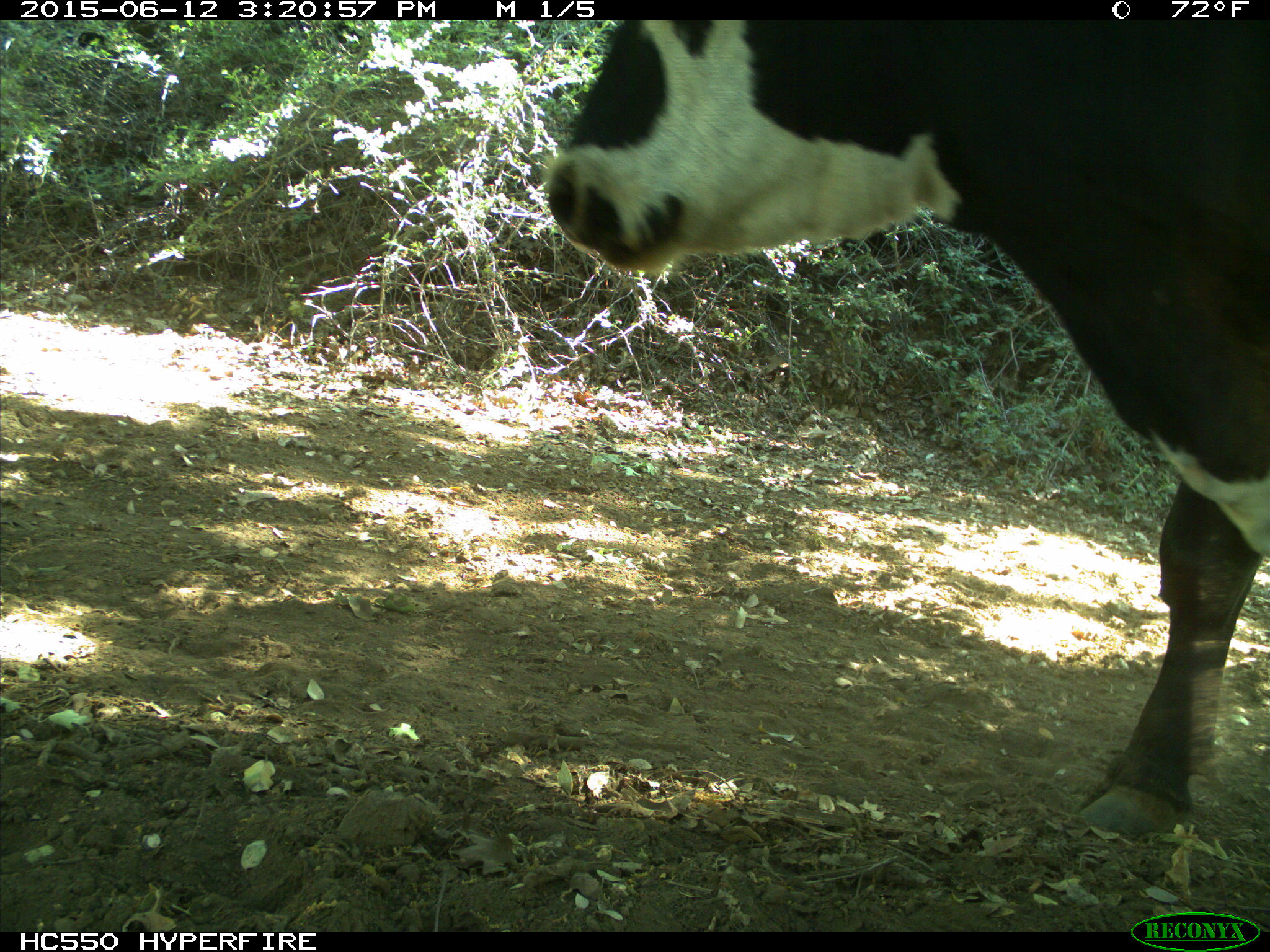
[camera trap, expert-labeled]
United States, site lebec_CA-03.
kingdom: Animalia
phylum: Chordata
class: Mammalia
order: Artiodactyla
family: Bovidae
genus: Bos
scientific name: Bos taurus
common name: domestic cow